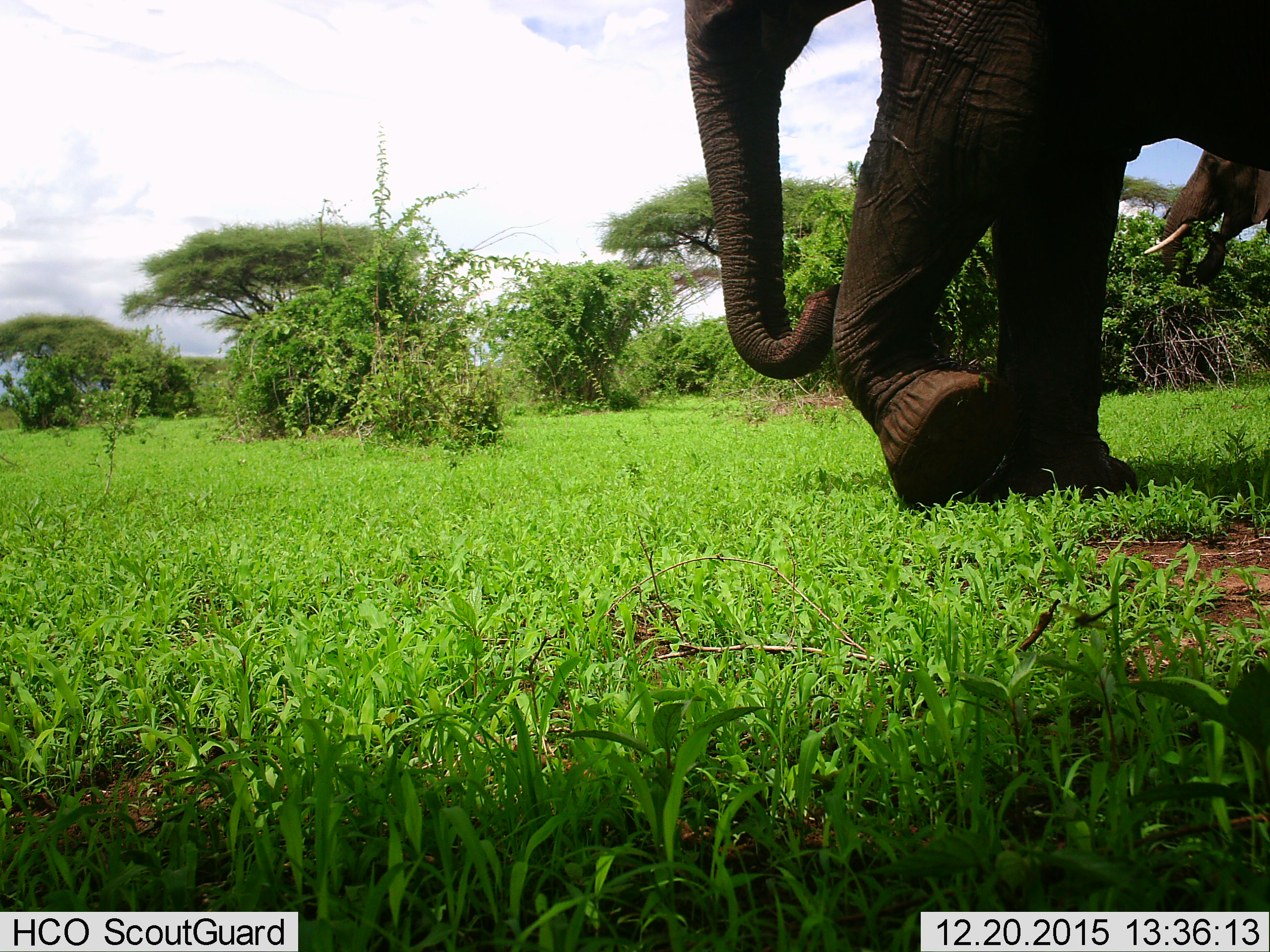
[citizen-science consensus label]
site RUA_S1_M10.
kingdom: Animalia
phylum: Chordata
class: Mammalia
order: Proboscidea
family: Elephantidae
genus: Loxodonta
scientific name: Loxodonta africana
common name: african bush elephant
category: elephant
Elephant (african bush elephant) (Loxodonta africana), count 2. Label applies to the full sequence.